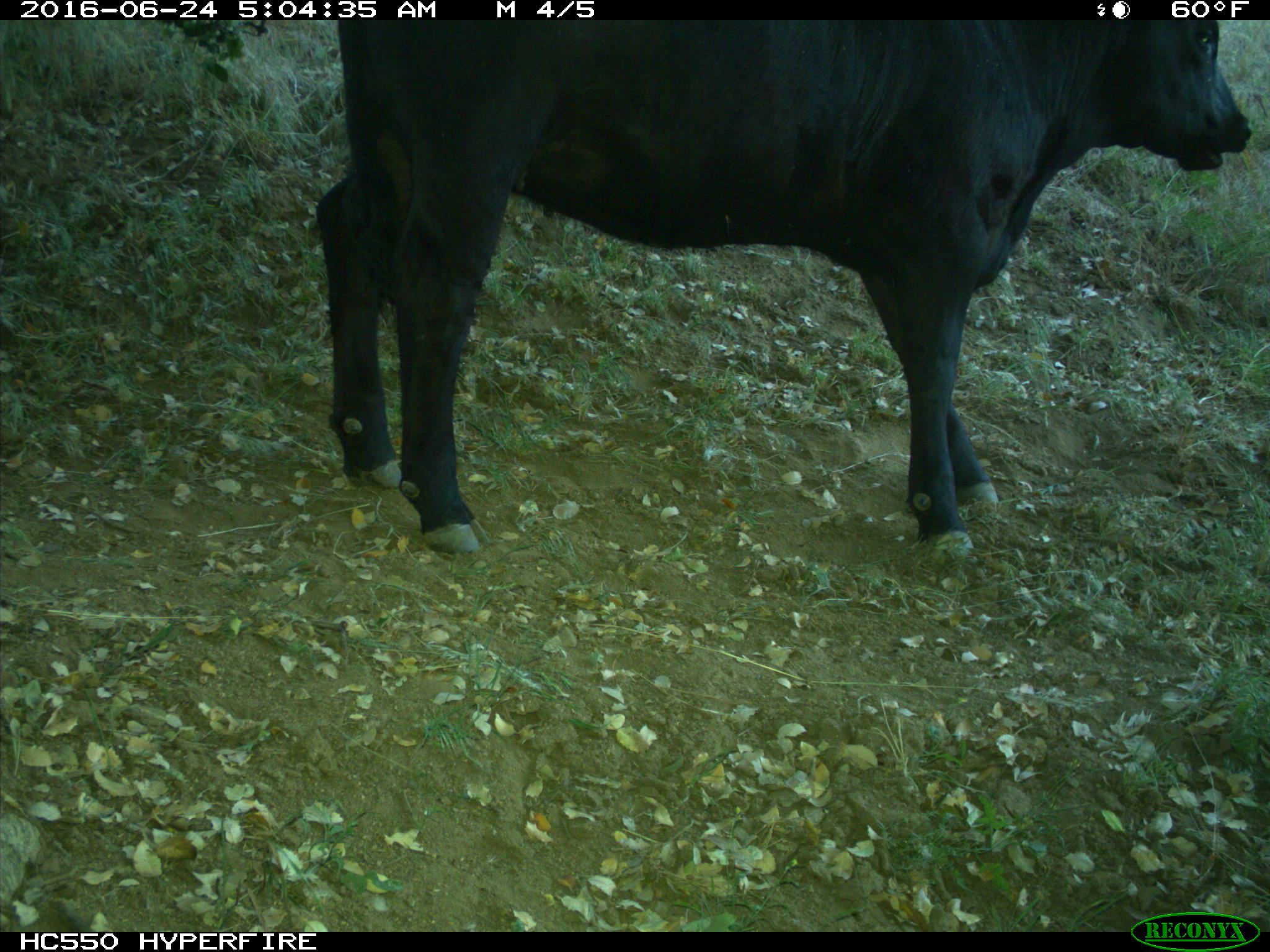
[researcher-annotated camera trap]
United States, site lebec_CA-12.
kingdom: Animalia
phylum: Chordata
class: Mammalia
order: Artiodactyla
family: Bovidae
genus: Bos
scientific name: Bos taurus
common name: domestic cow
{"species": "Bos taurus (domestic cow)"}